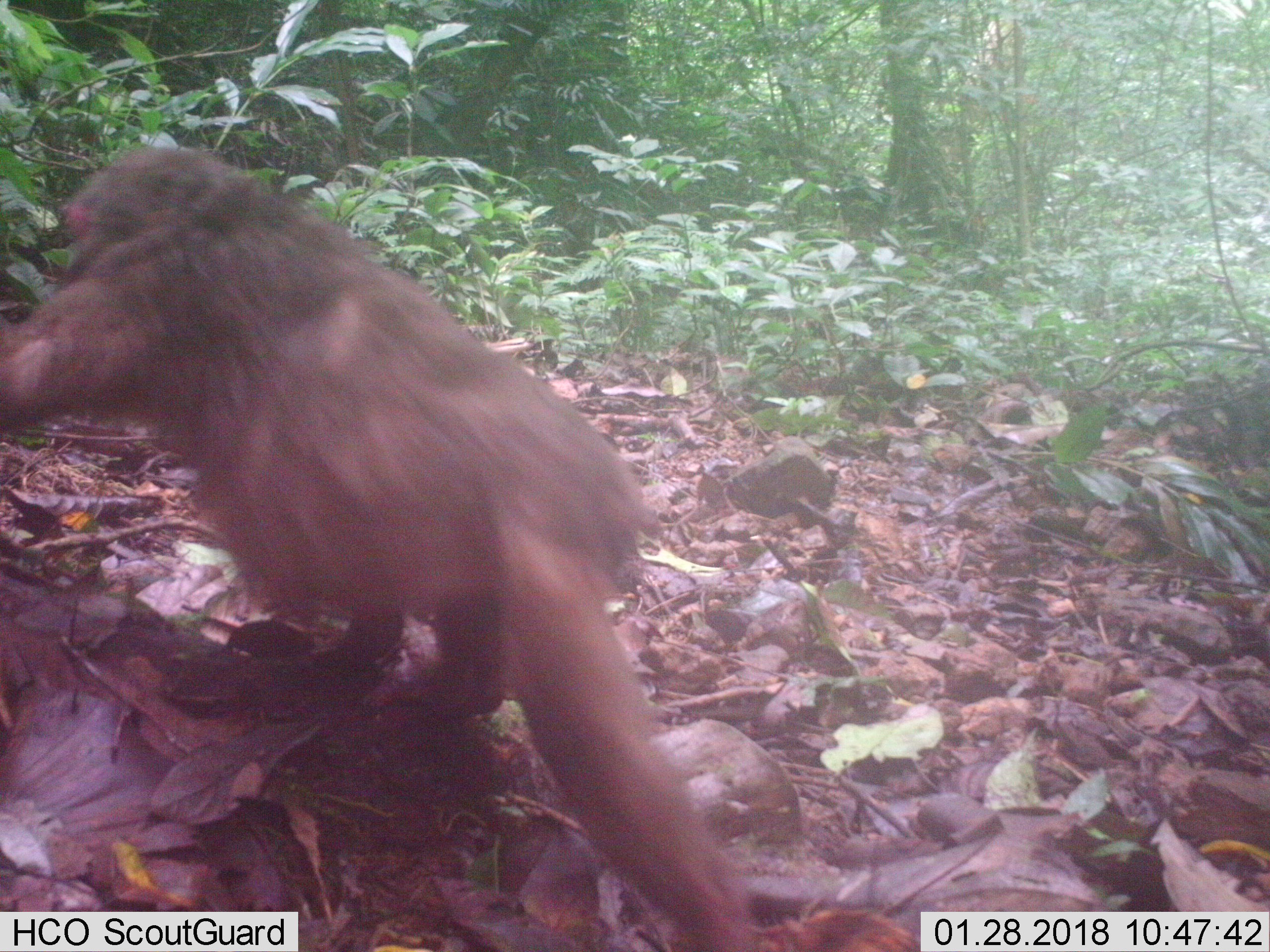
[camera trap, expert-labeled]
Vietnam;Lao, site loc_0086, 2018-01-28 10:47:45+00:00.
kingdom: Animalia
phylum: Chordata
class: Mammalia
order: Primates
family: Cercopithecidae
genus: Macaca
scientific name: Macaca arctoides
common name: stump-tailed macaque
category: stump tailed macaque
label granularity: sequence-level